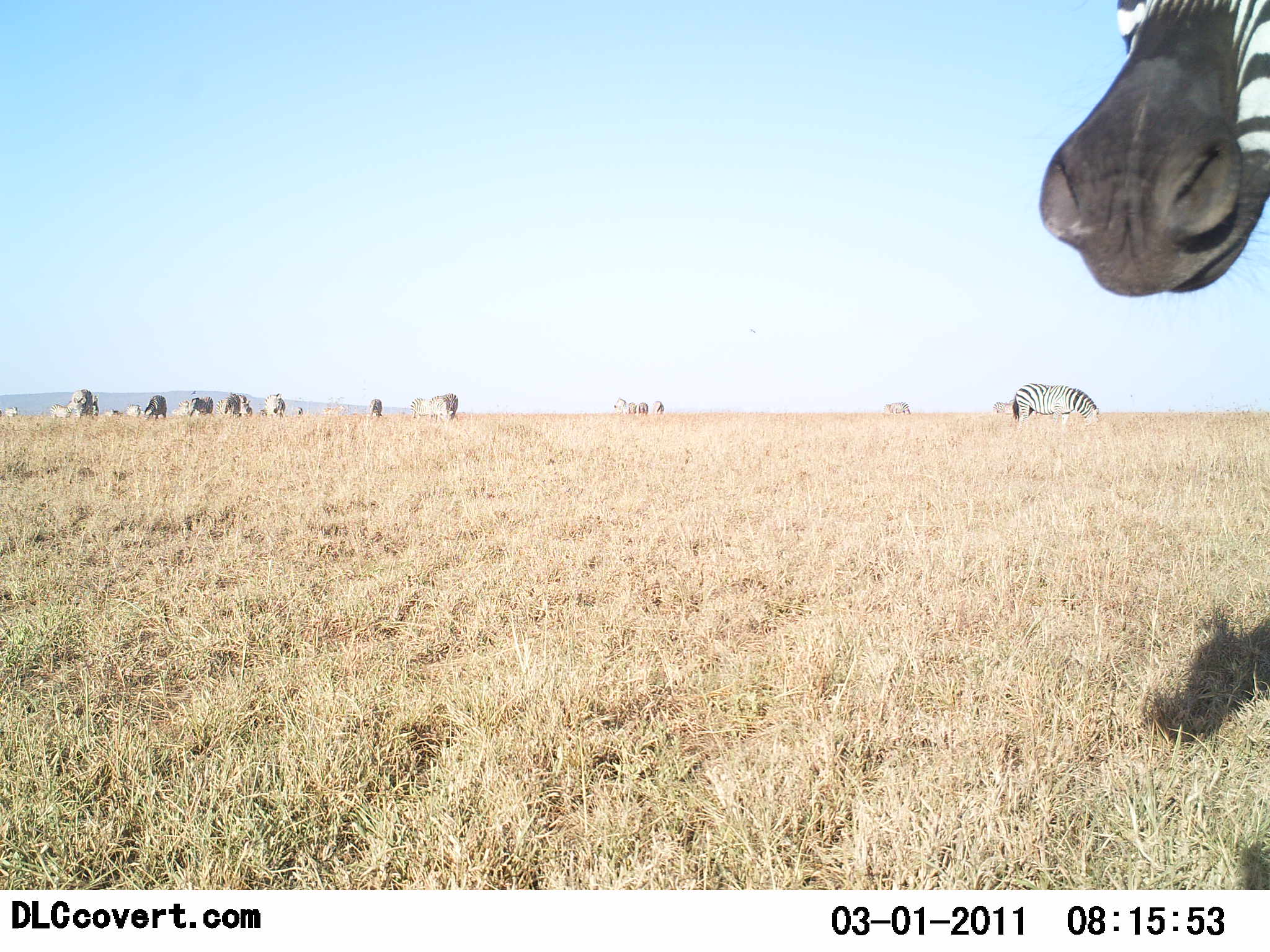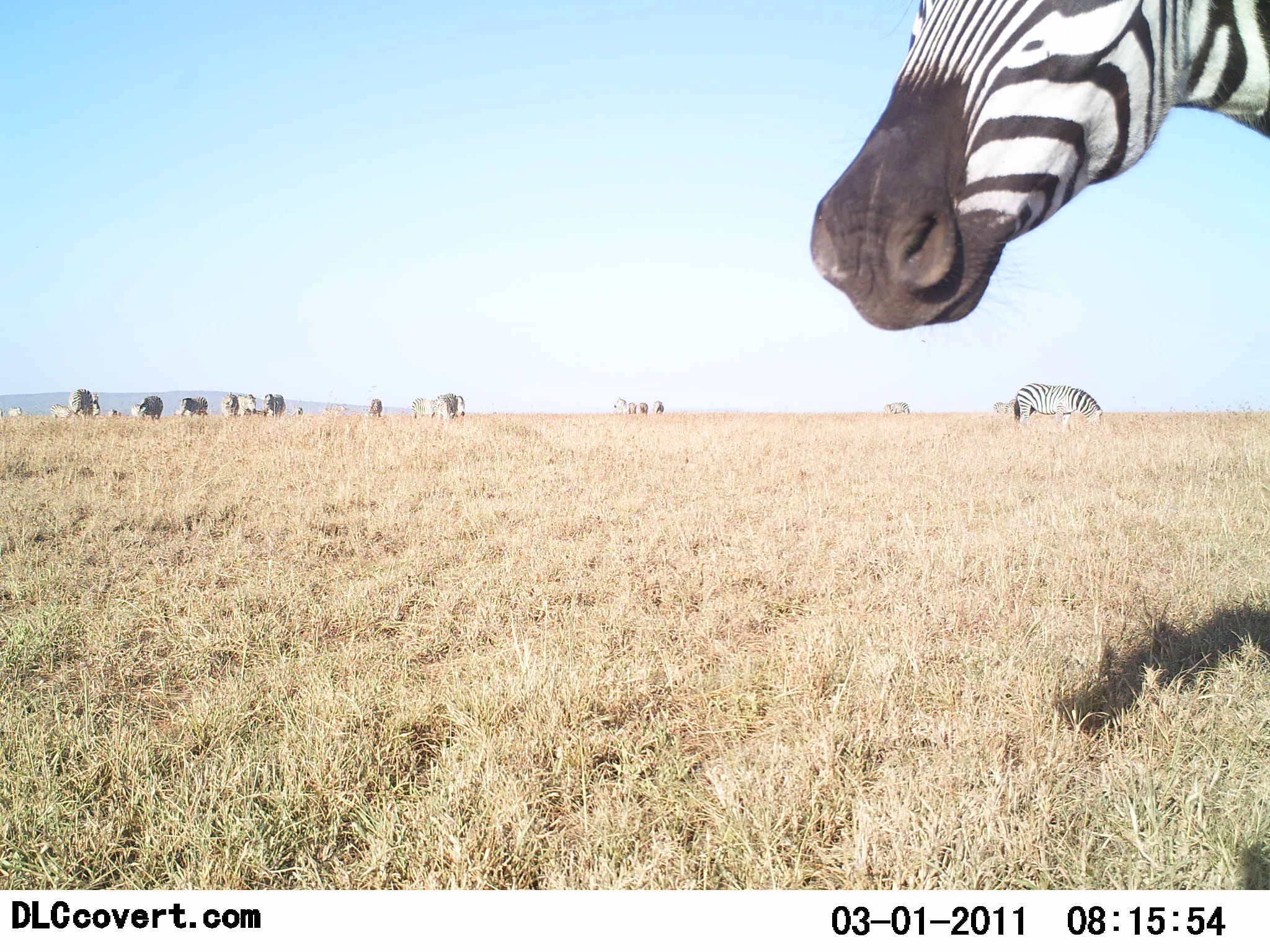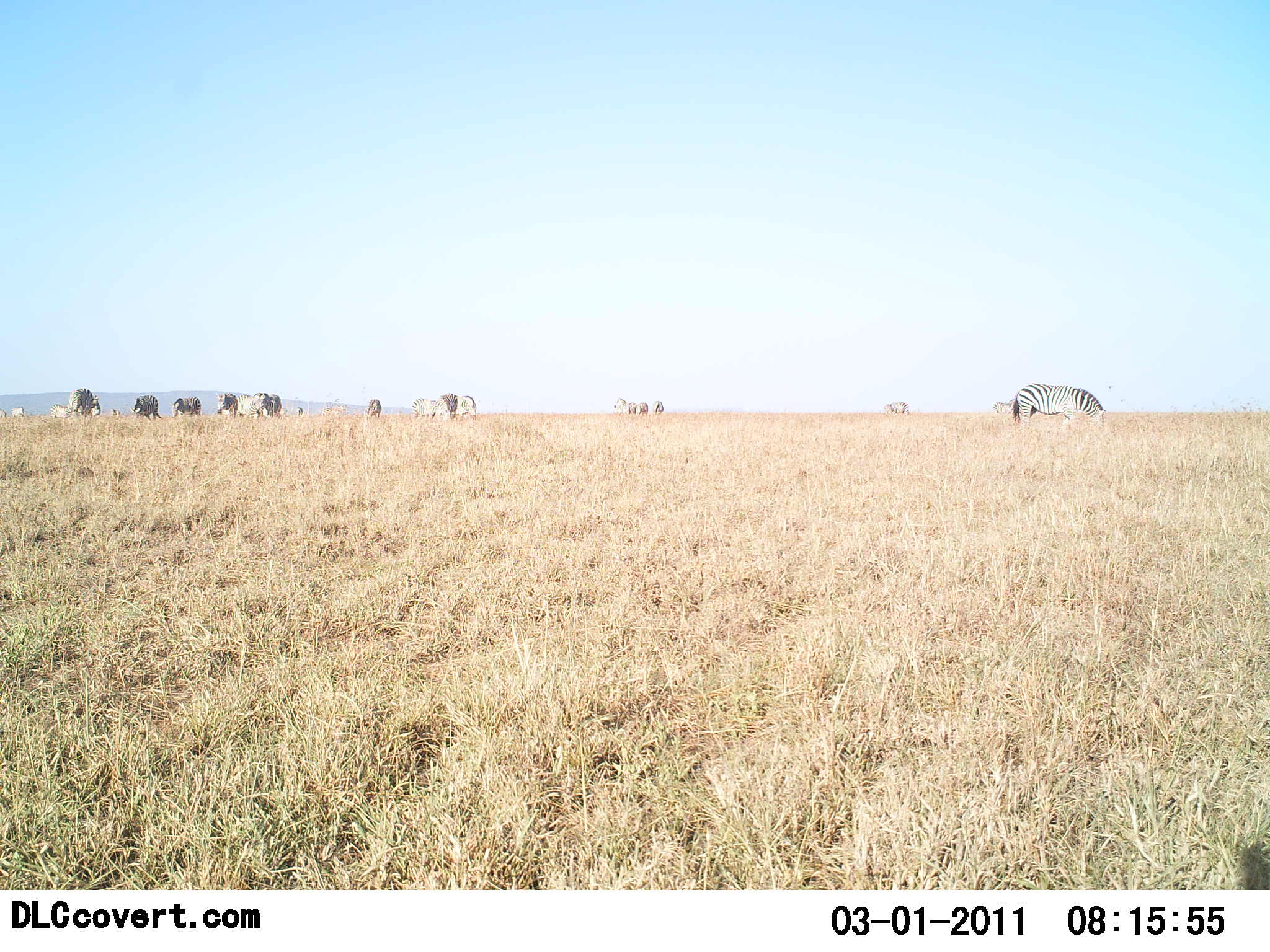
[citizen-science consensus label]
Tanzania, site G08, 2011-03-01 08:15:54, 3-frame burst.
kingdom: Animalia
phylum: Chordata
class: Mammalia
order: Perissodactyla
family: Equidae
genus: Equus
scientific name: Equus quagga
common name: plains zebra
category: zebra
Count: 11-50.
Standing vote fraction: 62%.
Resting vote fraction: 0%.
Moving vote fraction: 54%.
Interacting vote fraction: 0%.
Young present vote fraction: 0%.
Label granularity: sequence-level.